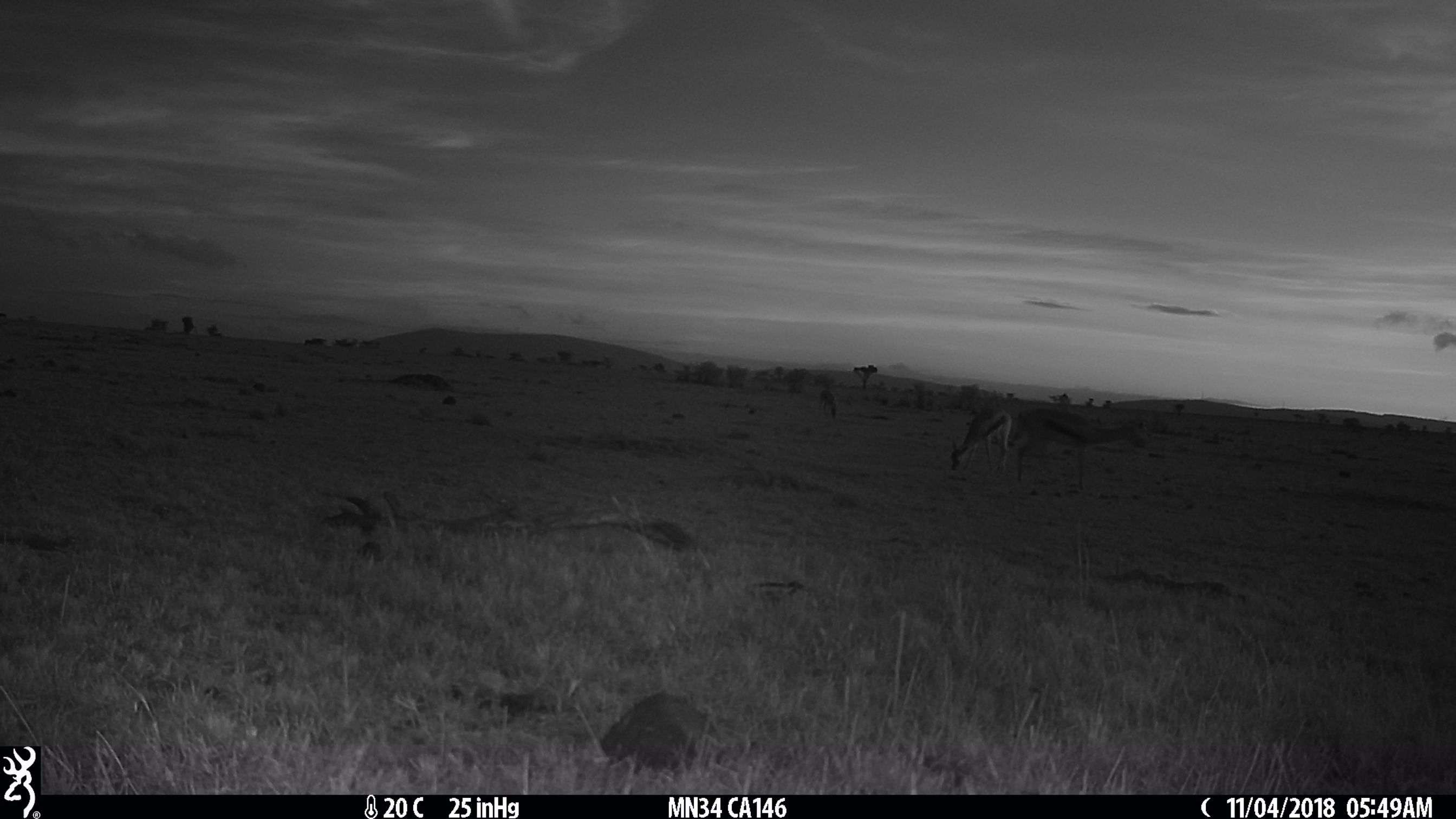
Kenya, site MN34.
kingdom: Animalia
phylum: Chordata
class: Mammalia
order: Artiodactyla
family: Bovidae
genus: Eudorcas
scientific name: Eudorcas thomsonii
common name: thomon's gazelle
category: gazelle thomsons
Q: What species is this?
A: Gazelle thomsons (thomon's gazelle) (Eudorcas thomsonii).